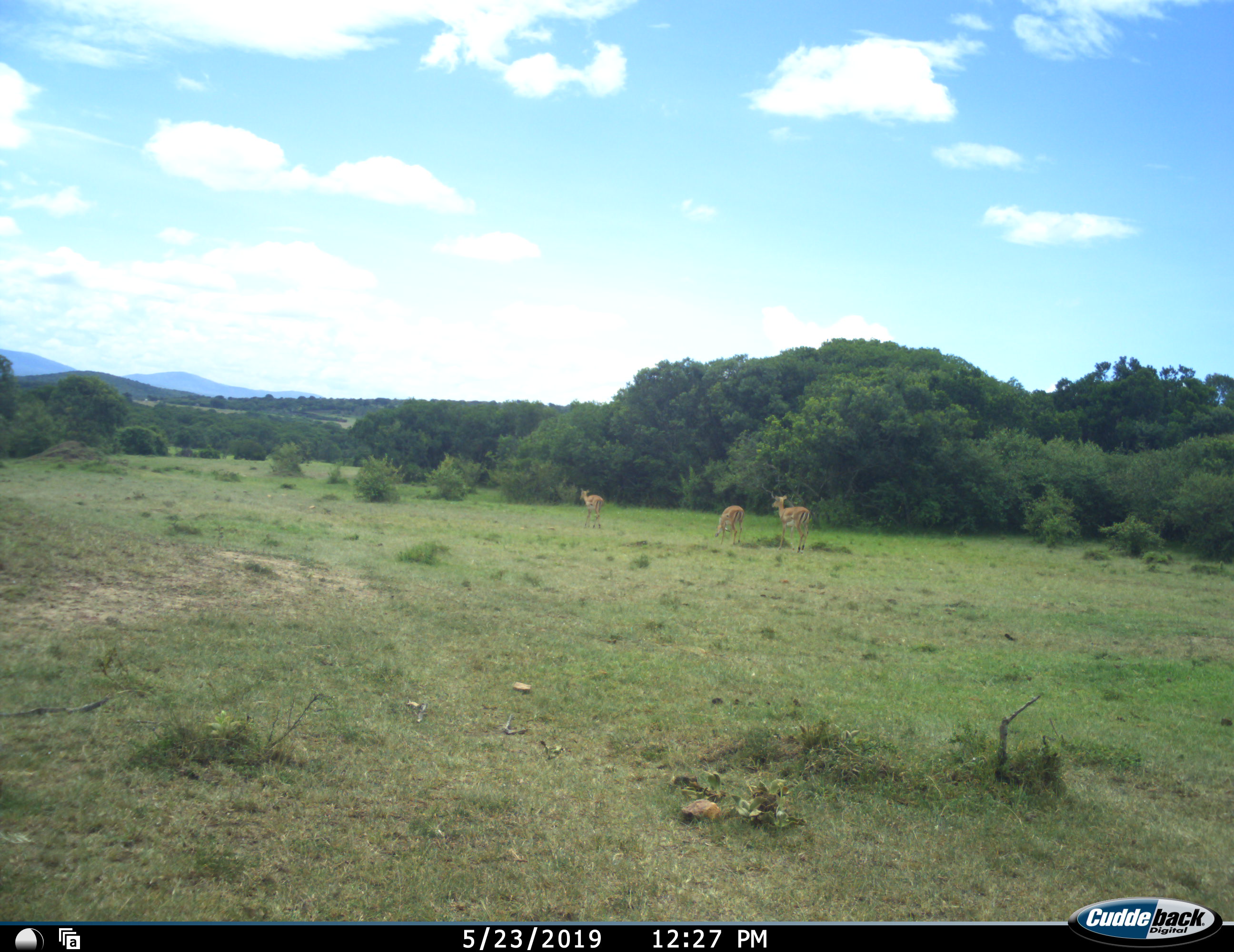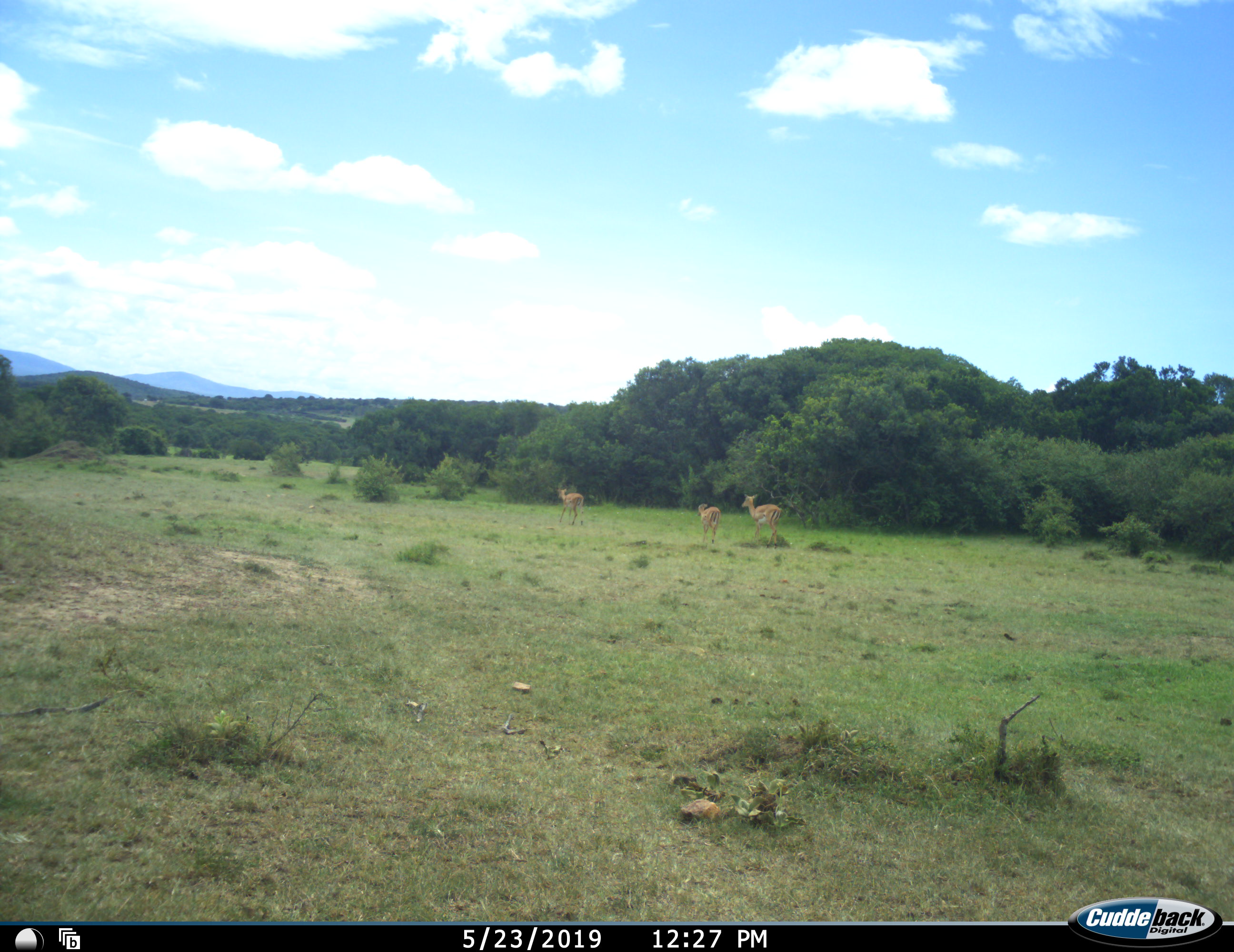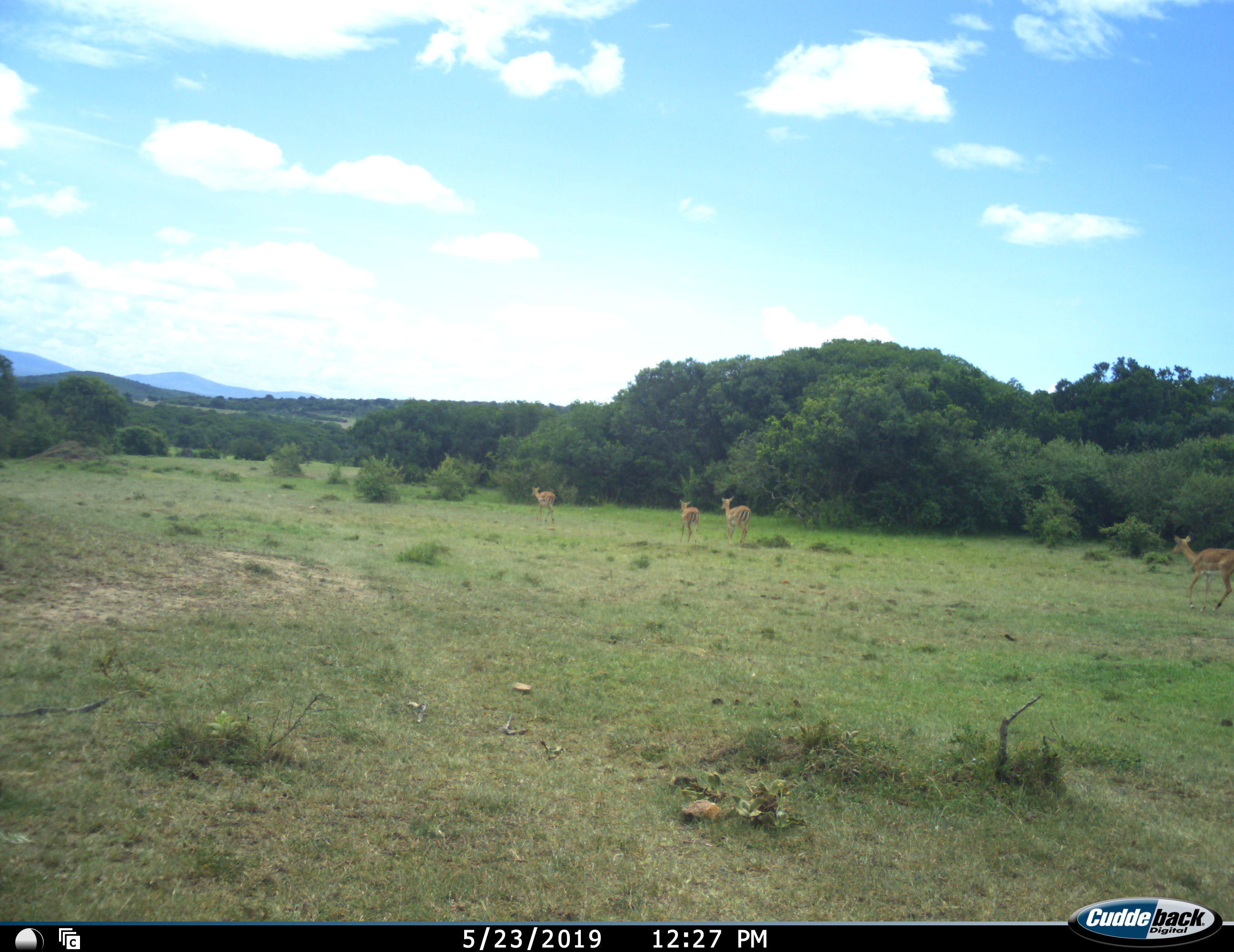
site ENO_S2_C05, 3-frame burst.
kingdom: Animalia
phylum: Chordata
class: Mammalia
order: Artiodactyla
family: Bovidae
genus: Aepyceros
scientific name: Aepyceros melampus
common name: impala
Impala (Aepyceros melampus), count 4. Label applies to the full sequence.